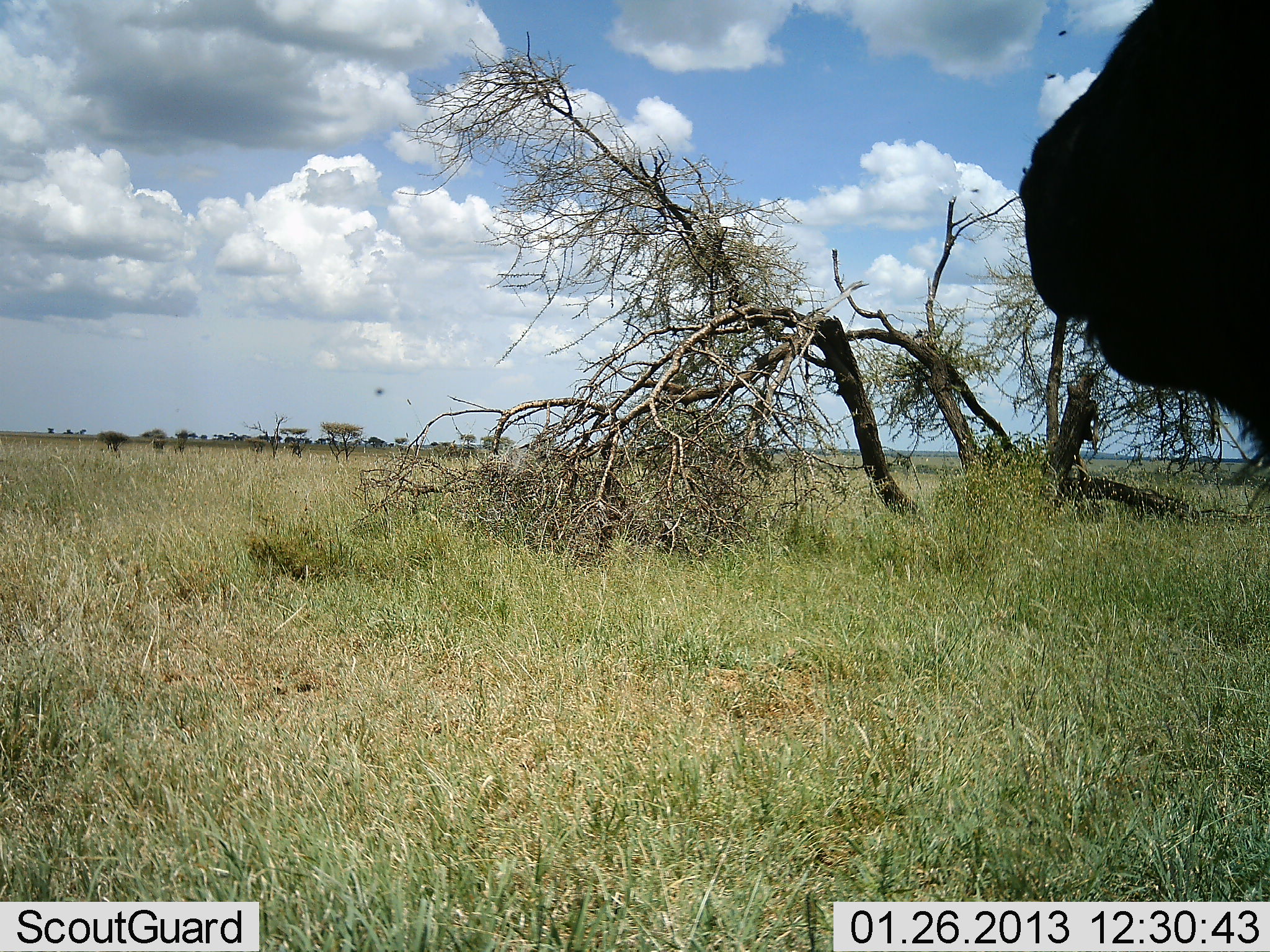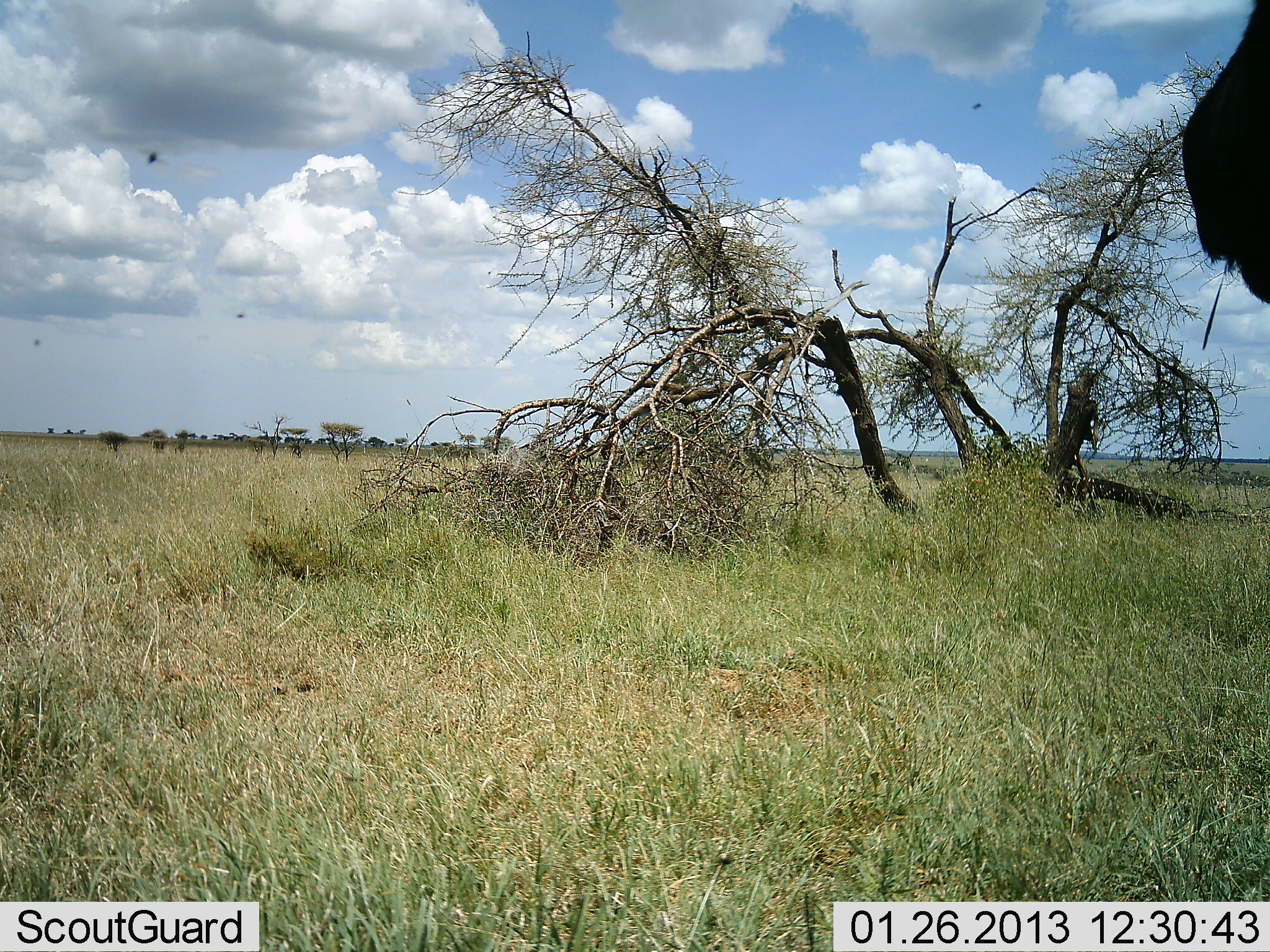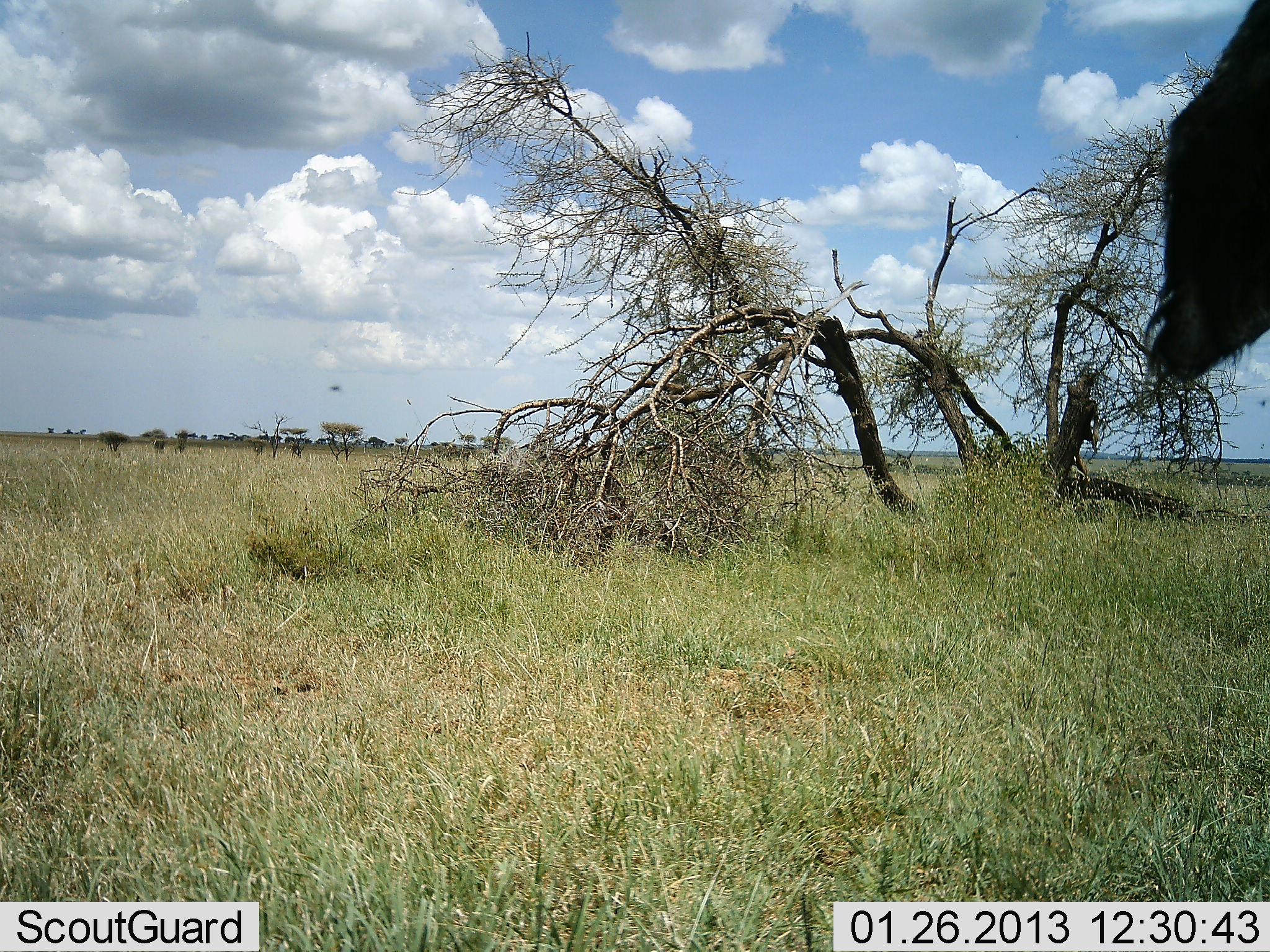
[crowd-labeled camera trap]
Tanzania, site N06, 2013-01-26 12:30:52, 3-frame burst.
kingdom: Animalia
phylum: Chordata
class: Mammalia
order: Artiodactyla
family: Bovidae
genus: Syncerus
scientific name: Syncerus caffer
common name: cape buffalo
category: buffalo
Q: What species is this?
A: Buffalo (cape buffalo) (Syncerus caffer).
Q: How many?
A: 1.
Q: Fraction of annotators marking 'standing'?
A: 83%.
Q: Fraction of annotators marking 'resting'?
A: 4%.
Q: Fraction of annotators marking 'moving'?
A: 17%.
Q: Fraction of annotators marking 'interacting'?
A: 0%.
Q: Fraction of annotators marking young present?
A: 0%.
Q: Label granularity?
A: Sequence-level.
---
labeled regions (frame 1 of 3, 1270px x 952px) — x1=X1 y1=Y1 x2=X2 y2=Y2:
animal: x1=1018 y1=0 x2=1270 y2=468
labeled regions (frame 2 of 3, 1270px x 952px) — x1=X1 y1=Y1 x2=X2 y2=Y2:
animal: x1=1183 y1=1 x2=1270 y2=313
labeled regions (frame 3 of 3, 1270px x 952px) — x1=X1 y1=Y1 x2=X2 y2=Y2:
animal: x1=1146 y1=1 x2=1270 y2=387